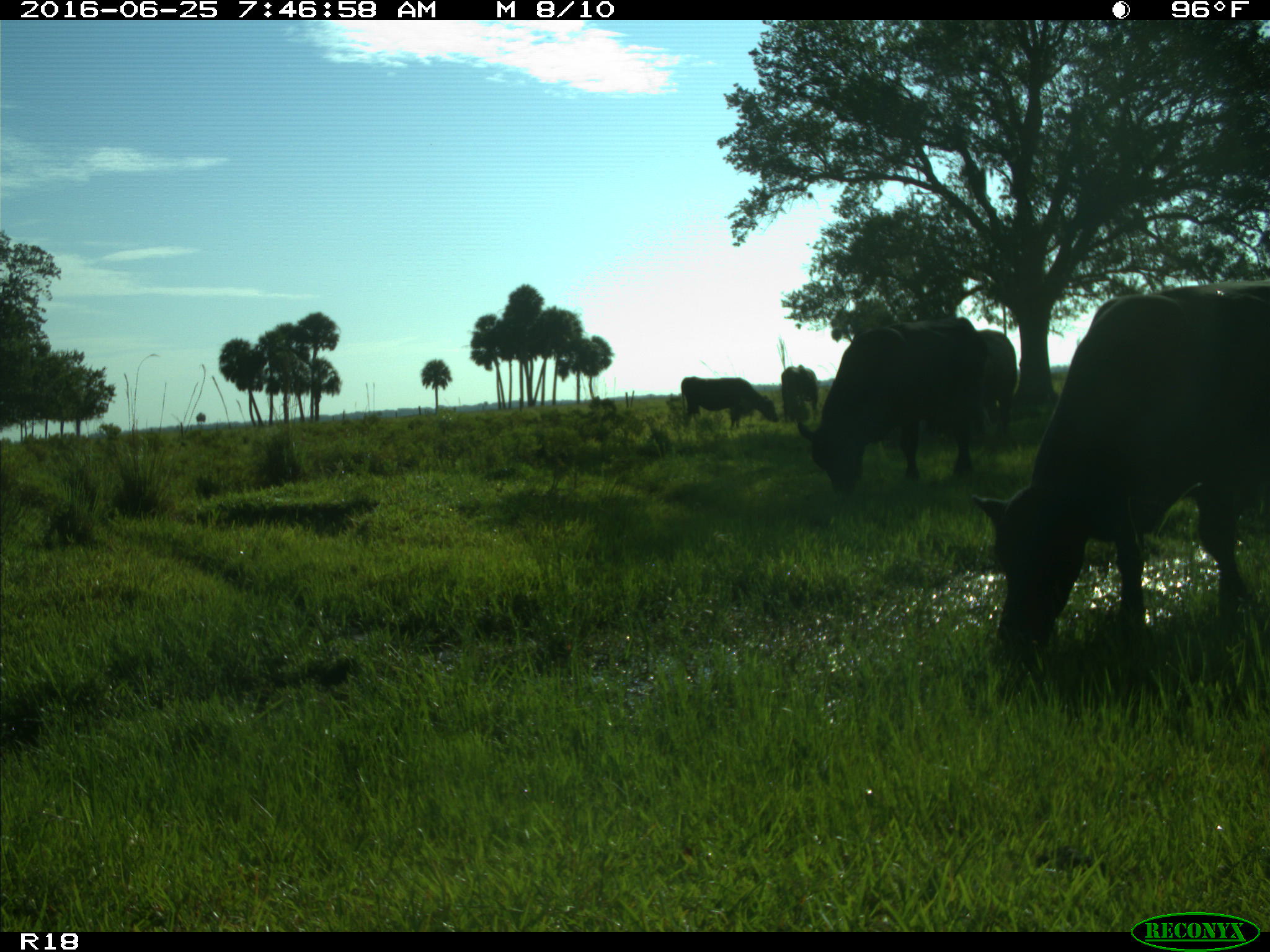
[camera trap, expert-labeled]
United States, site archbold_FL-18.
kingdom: Animalia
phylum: Chordata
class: Mammalia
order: Artiodactyla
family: Bovidae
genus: Bos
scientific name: Bos taurus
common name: domestic cow